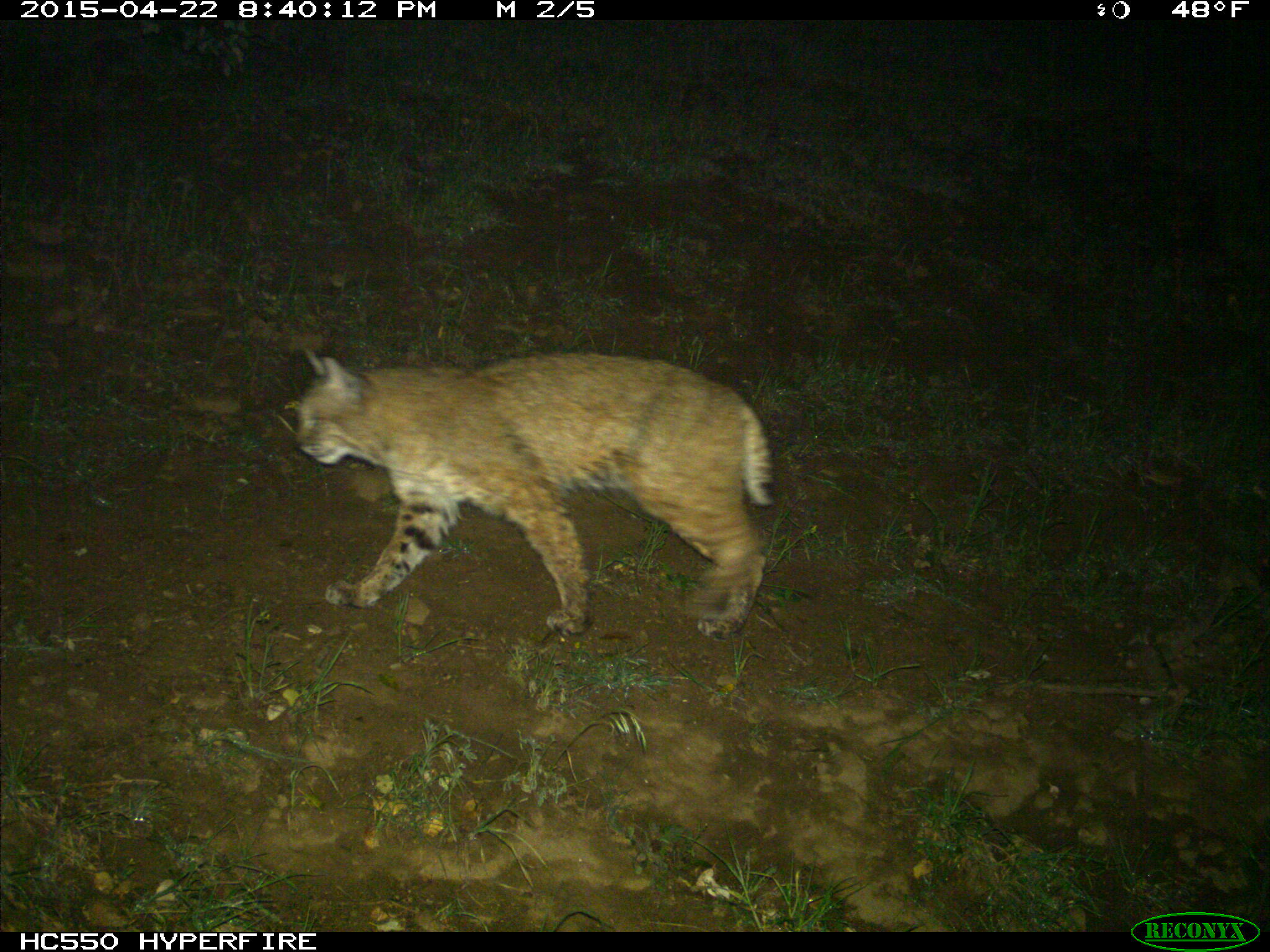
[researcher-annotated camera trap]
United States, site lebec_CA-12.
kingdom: Animalia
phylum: Chordata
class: Mammalia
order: Carnivora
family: Felidae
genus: Lynx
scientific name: Lynx rufus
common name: bobcat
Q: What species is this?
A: Lynx rufus (bobcat).